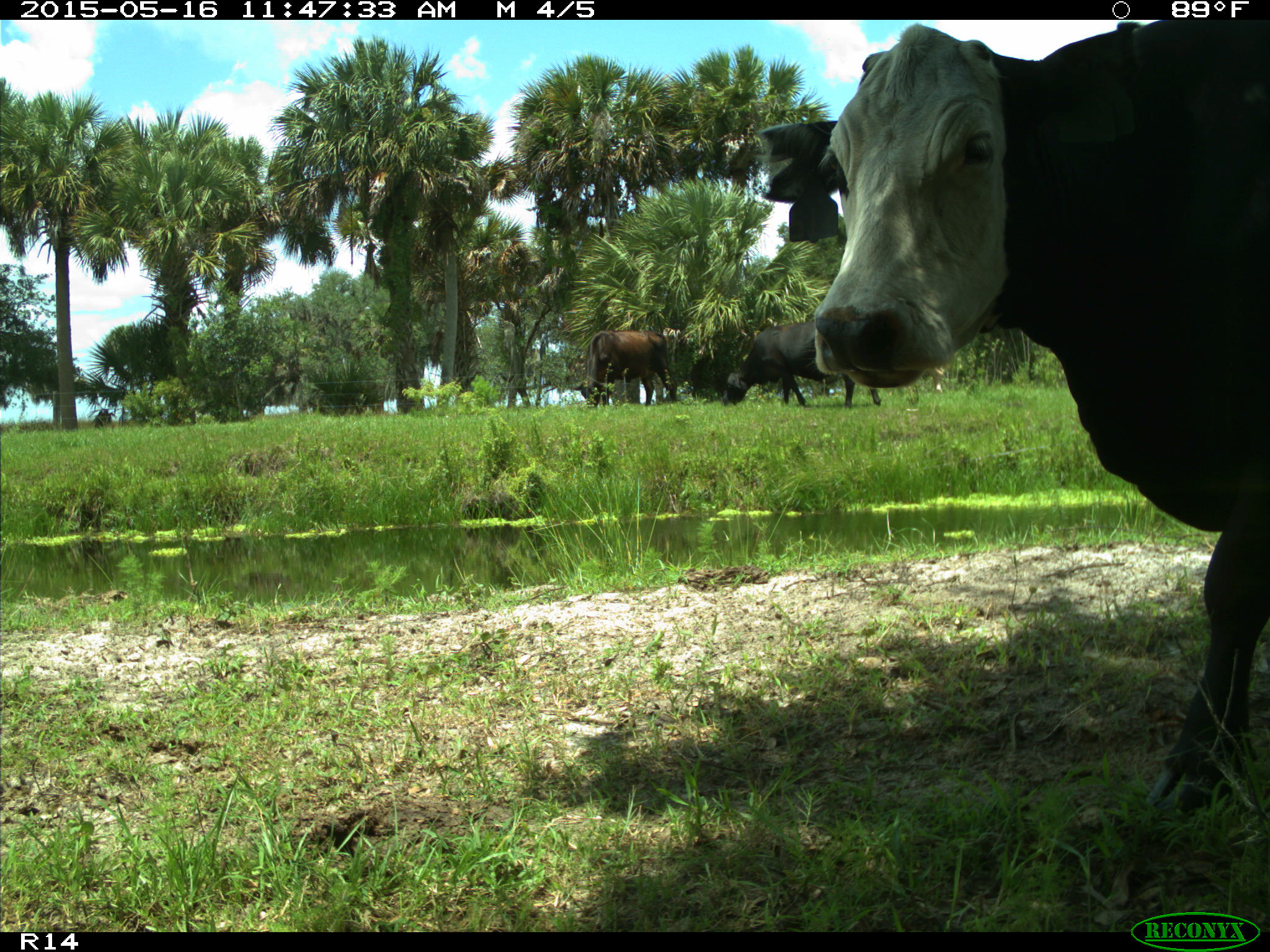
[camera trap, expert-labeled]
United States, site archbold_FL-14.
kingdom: Animalia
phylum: Chordata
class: Mammalia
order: Artiodactyla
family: Bovidae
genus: Bos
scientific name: Bos taurus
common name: domestic cow